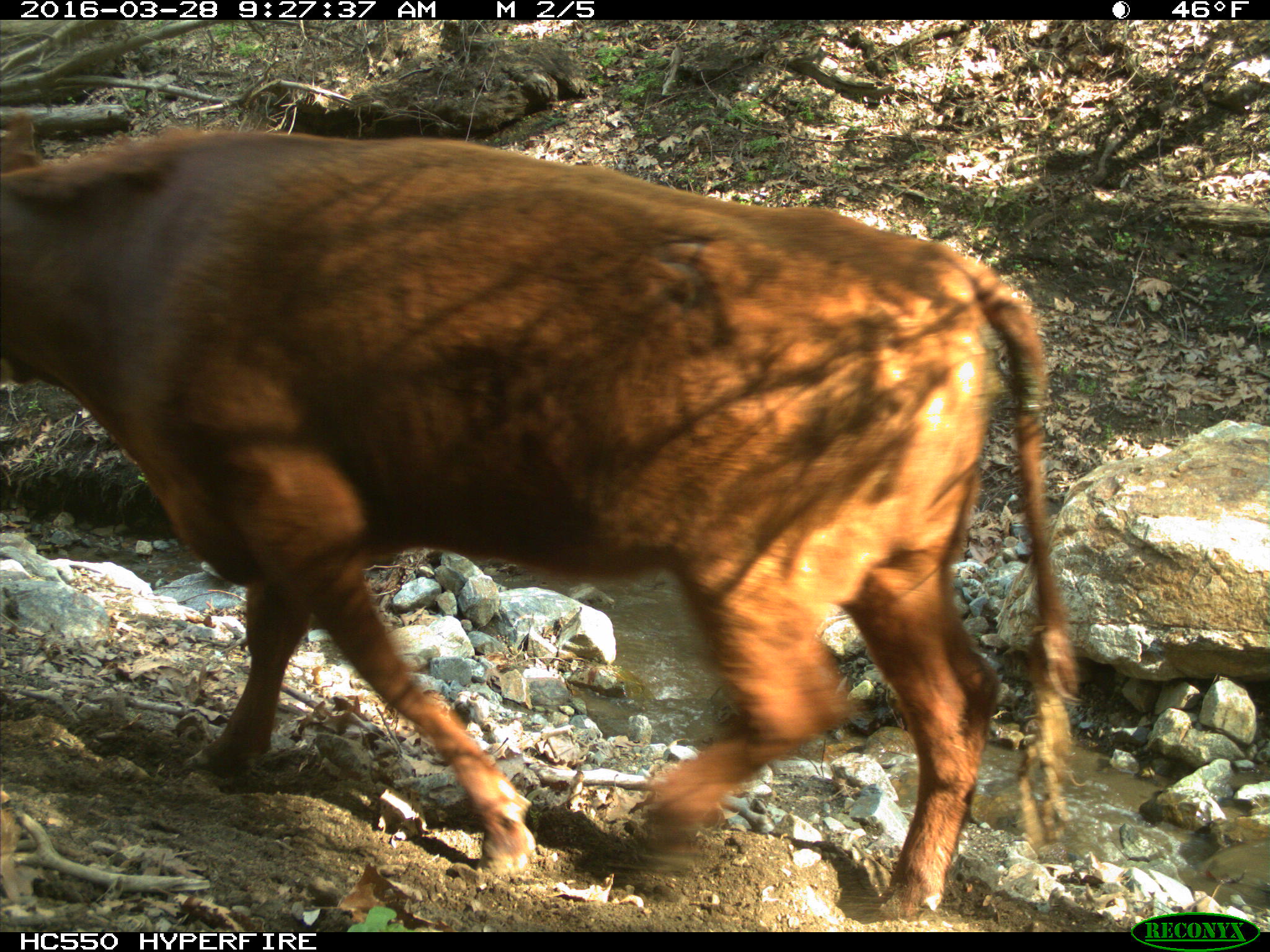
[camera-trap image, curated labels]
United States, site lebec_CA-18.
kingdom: Animalia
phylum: Chordata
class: Mammalia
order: Artiodactyla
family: Bovidae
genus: Bos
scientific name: Bos taurus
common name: domestic cow